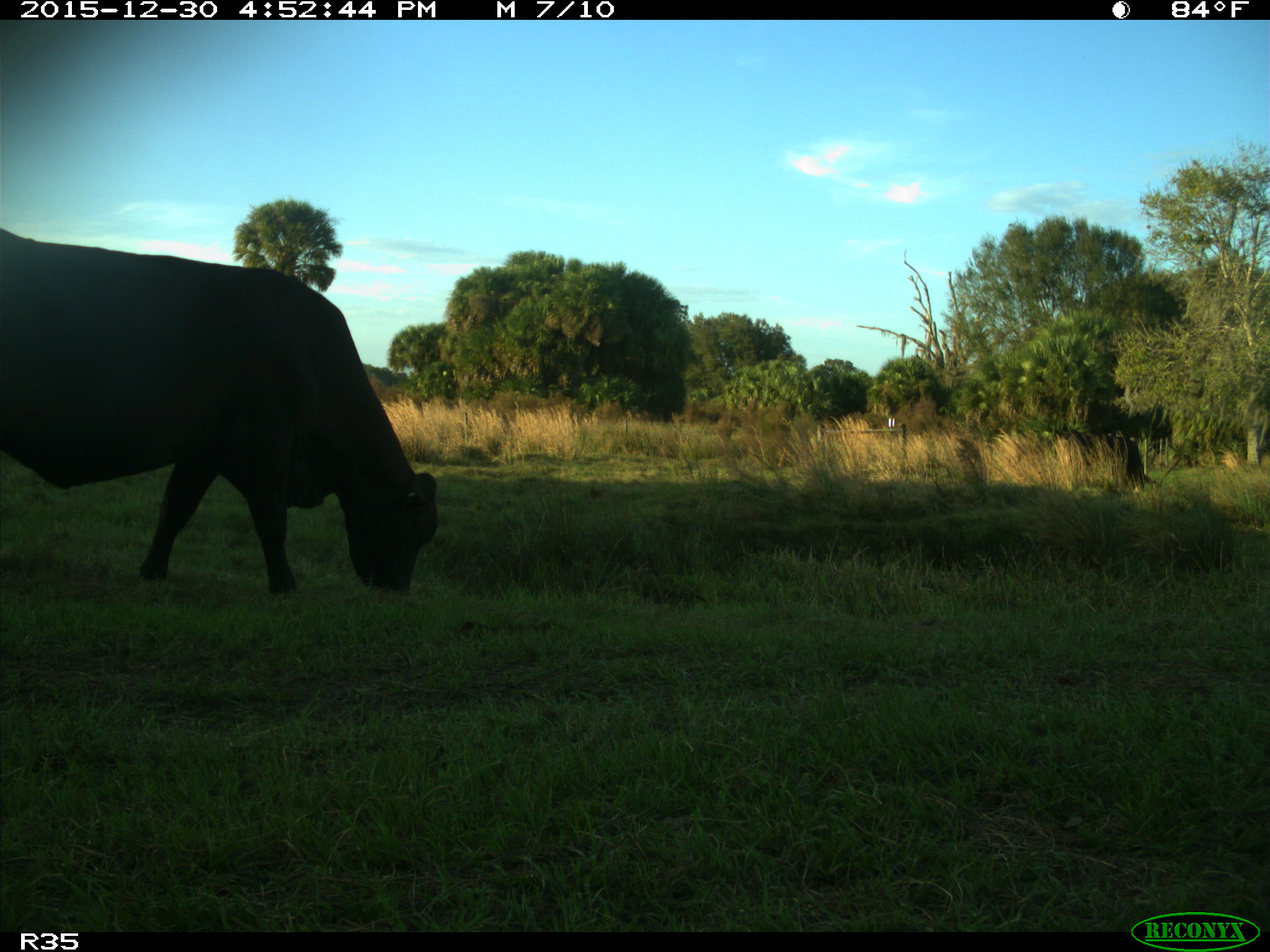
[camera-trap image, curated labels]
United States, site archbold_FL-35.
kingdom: Animalia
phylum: Chordata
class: Mammalia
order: Artiodactyla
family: Bovidae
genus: Bos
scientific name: Bos taurus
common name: domestic cow